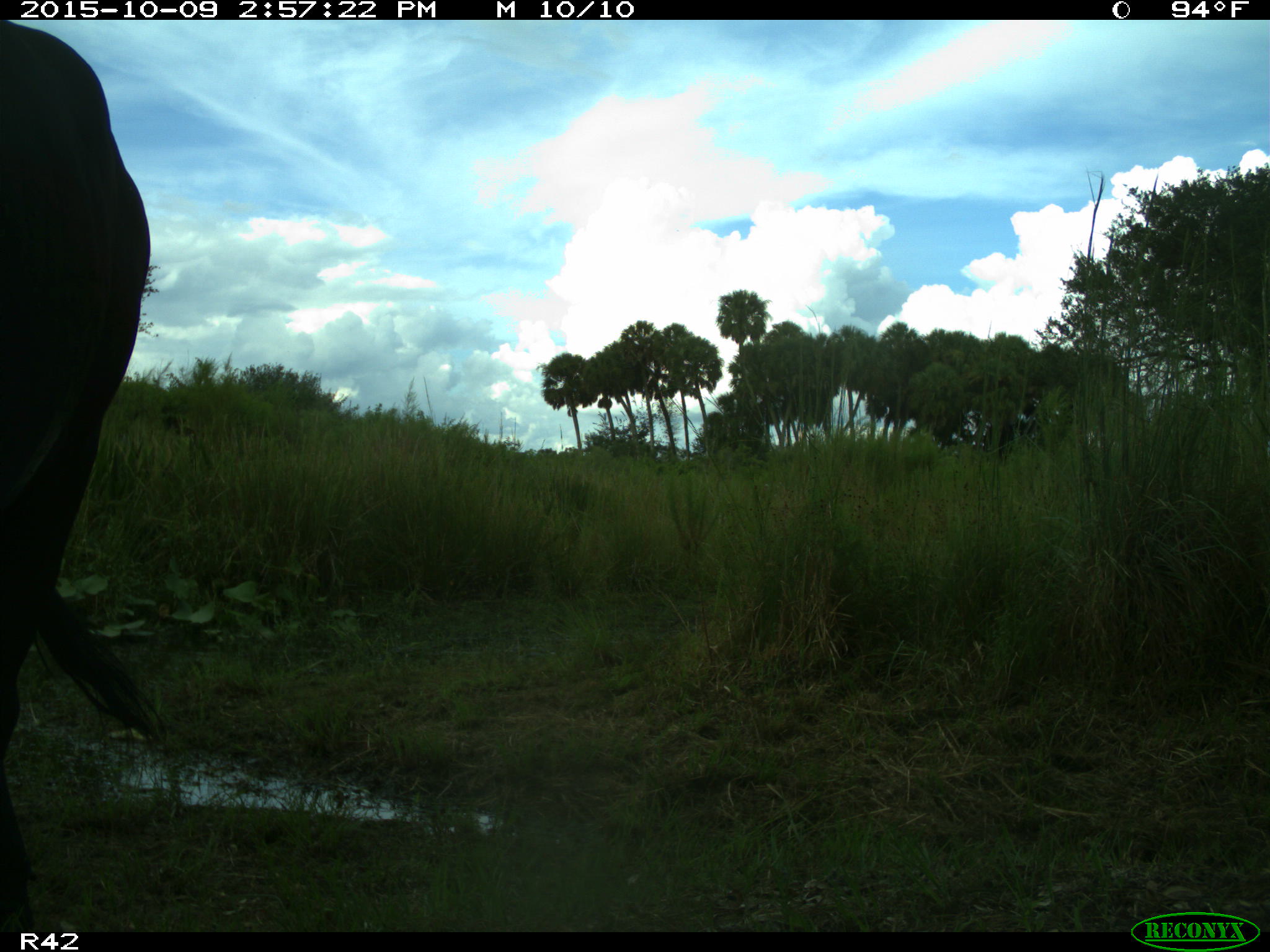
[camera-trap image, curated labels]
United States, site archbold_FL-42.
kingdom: Animalia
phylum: Chordata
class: Mammalia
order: Artiodactyla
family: Bovidae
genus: Bos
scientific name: Bos taurus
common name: domestic cow